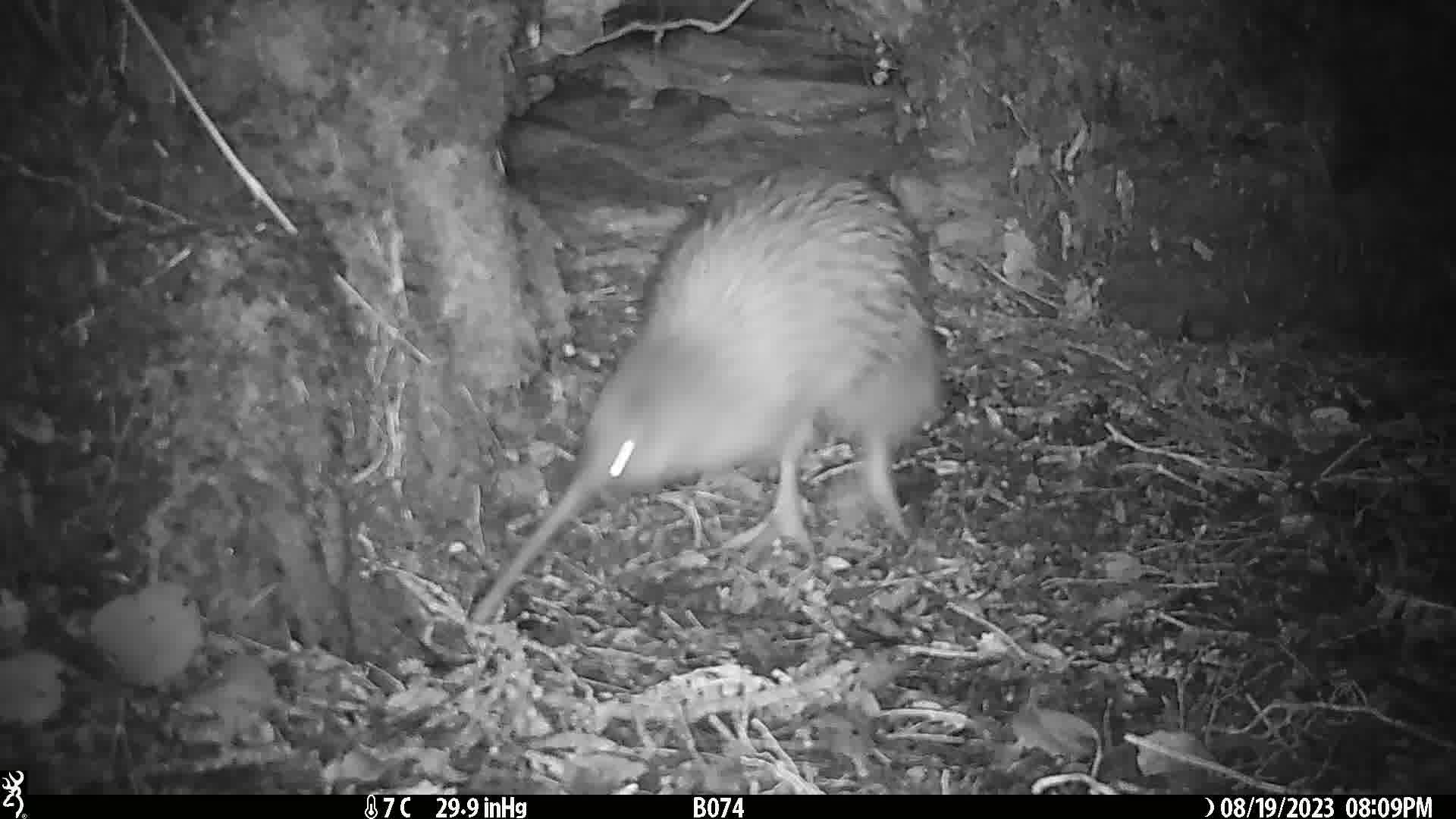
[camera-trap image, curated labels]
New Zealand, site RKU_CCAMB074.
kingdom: Animalia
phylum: Chordata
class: Aves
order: Apterygiformes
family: Apterygidae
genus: Apteryx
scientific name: Apteryx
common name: kiwi